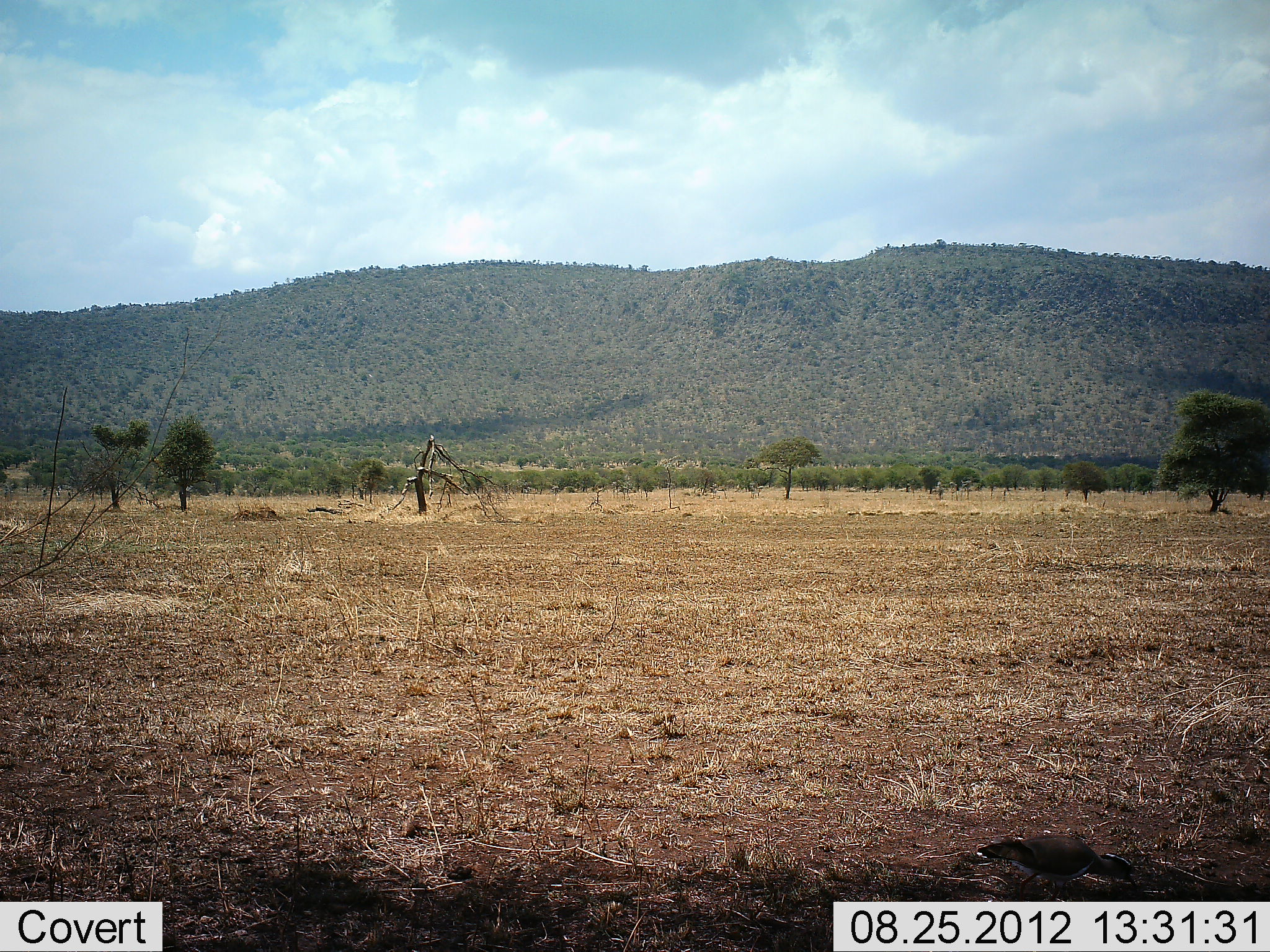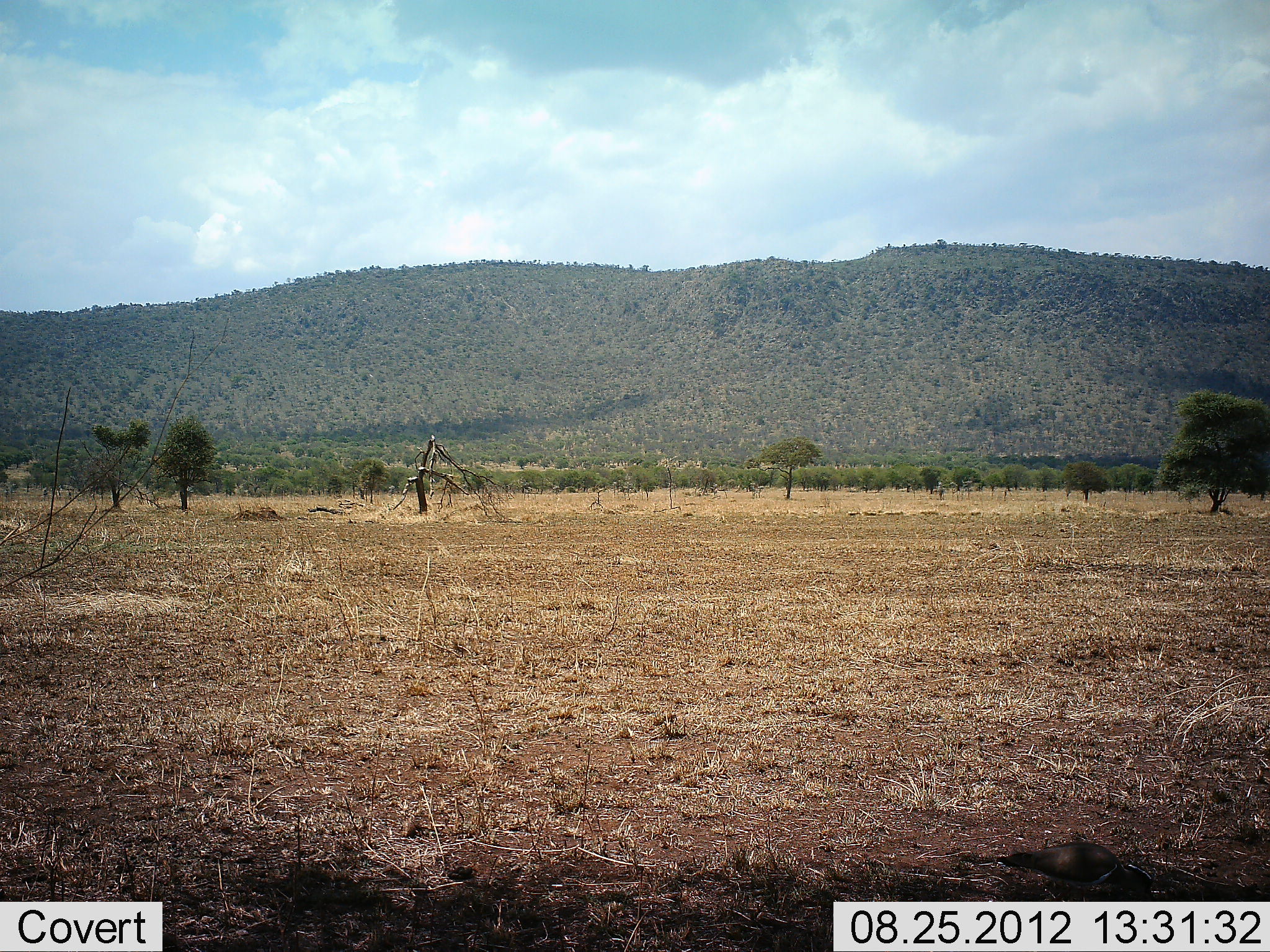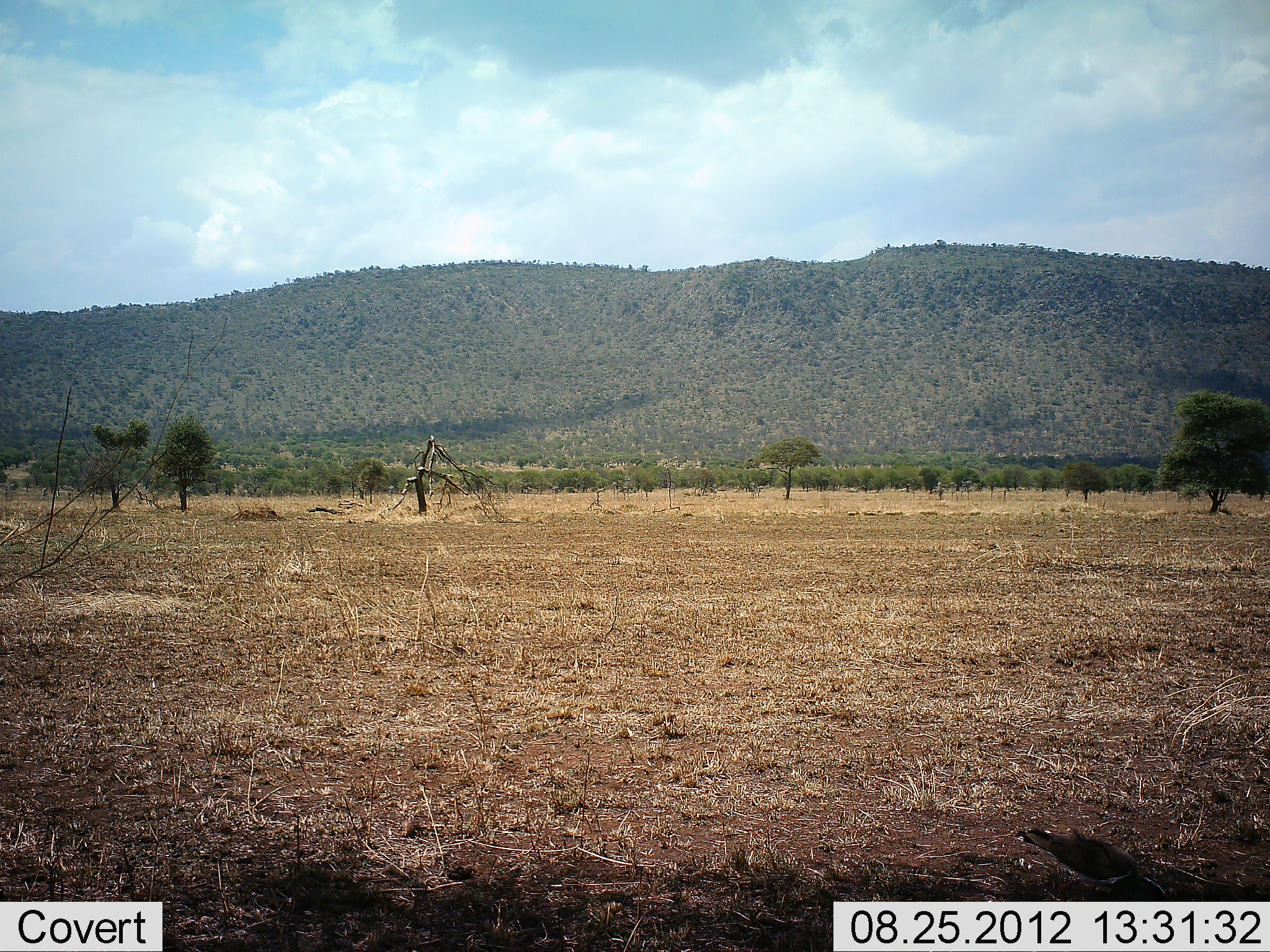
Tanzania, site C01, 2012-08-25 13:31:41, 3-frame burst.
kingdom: Animalia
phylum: Chordata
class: Aves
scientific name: Aves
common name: bird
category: otherbird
Otherbird (bird) (Aves), count 1. Behavior (volunteer vote fractions): standing 20%, resting 10%, moving 50%, interacting 0%. Young present (vote fraction): 0%. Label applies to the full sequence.